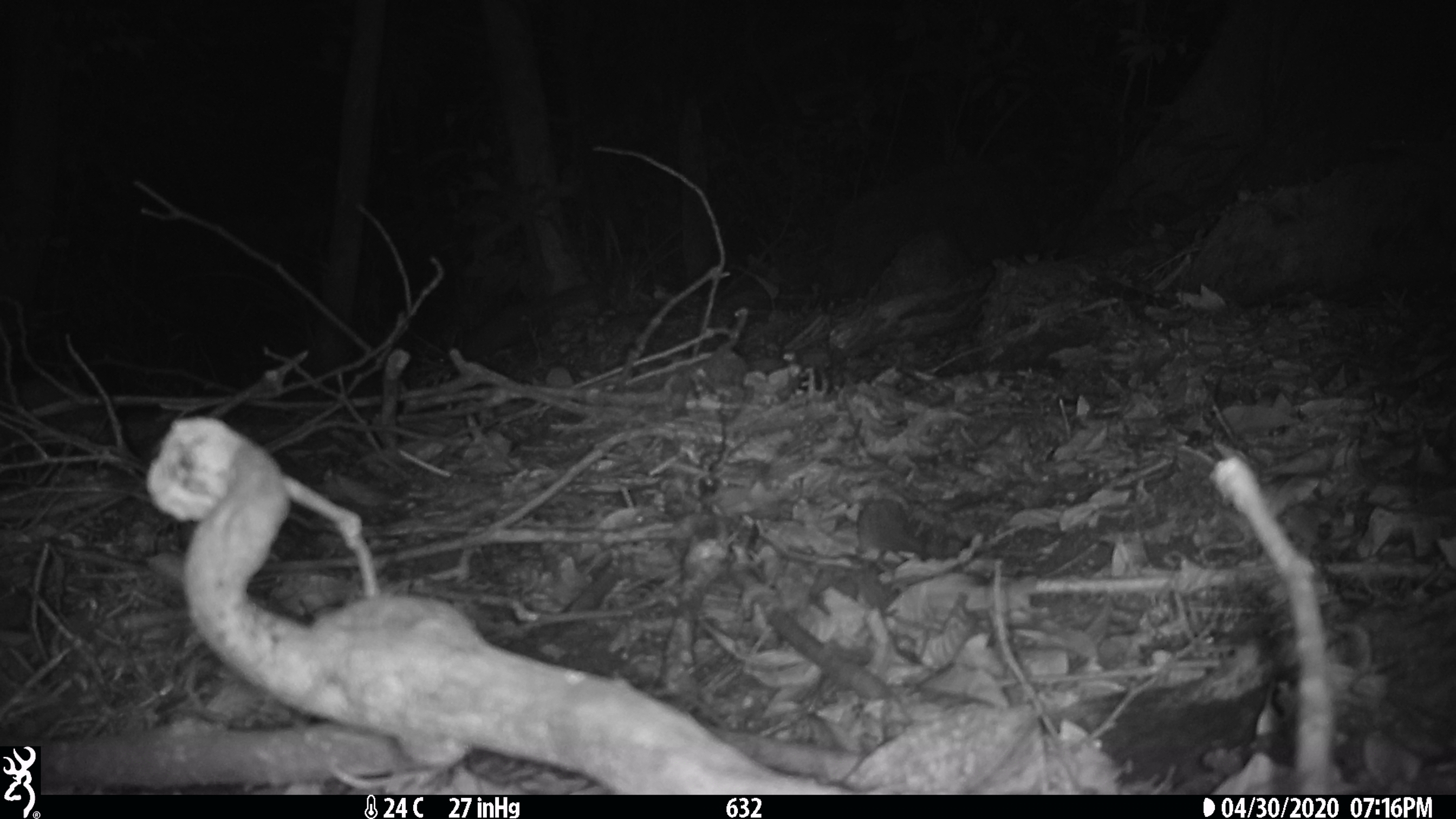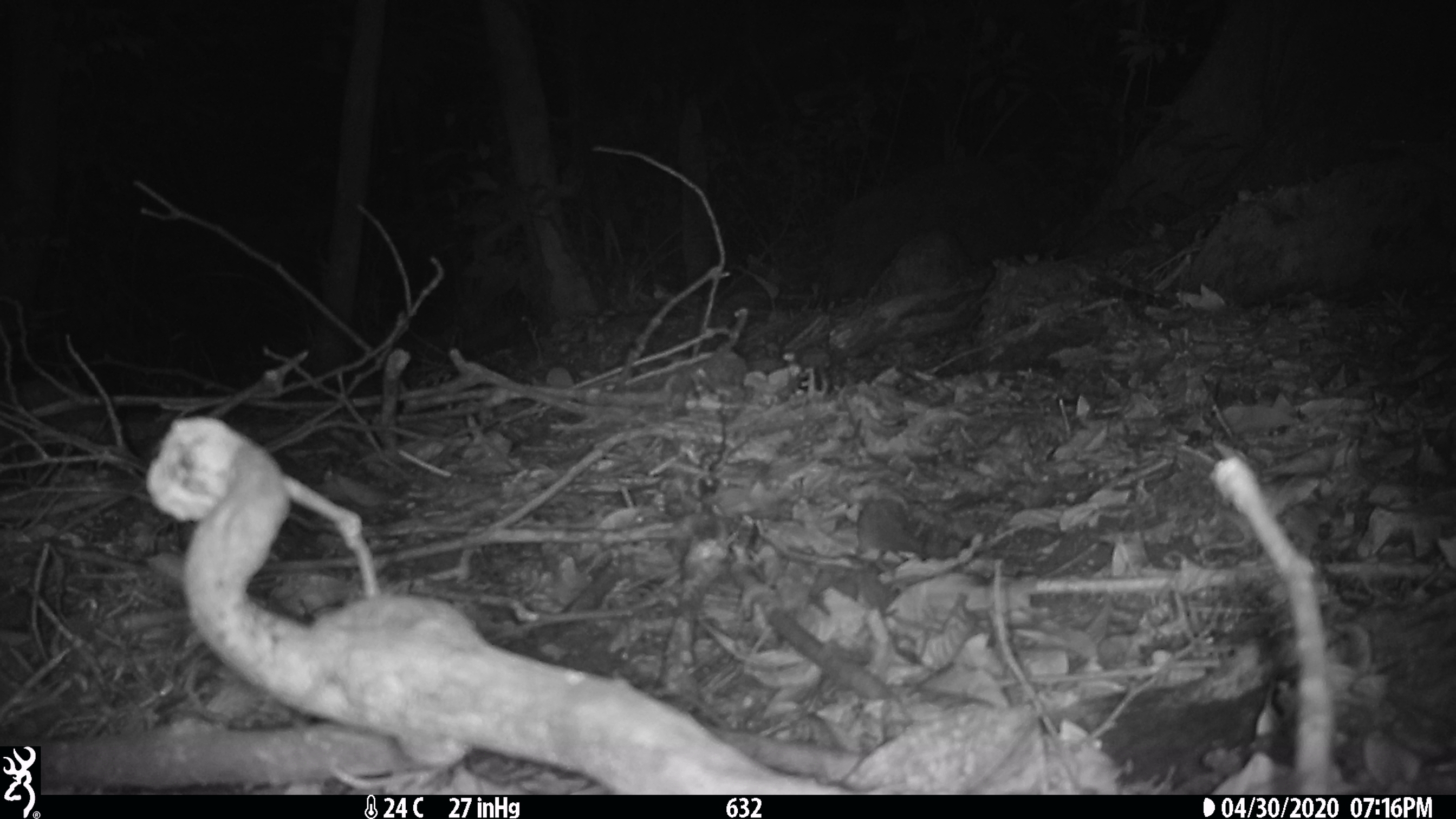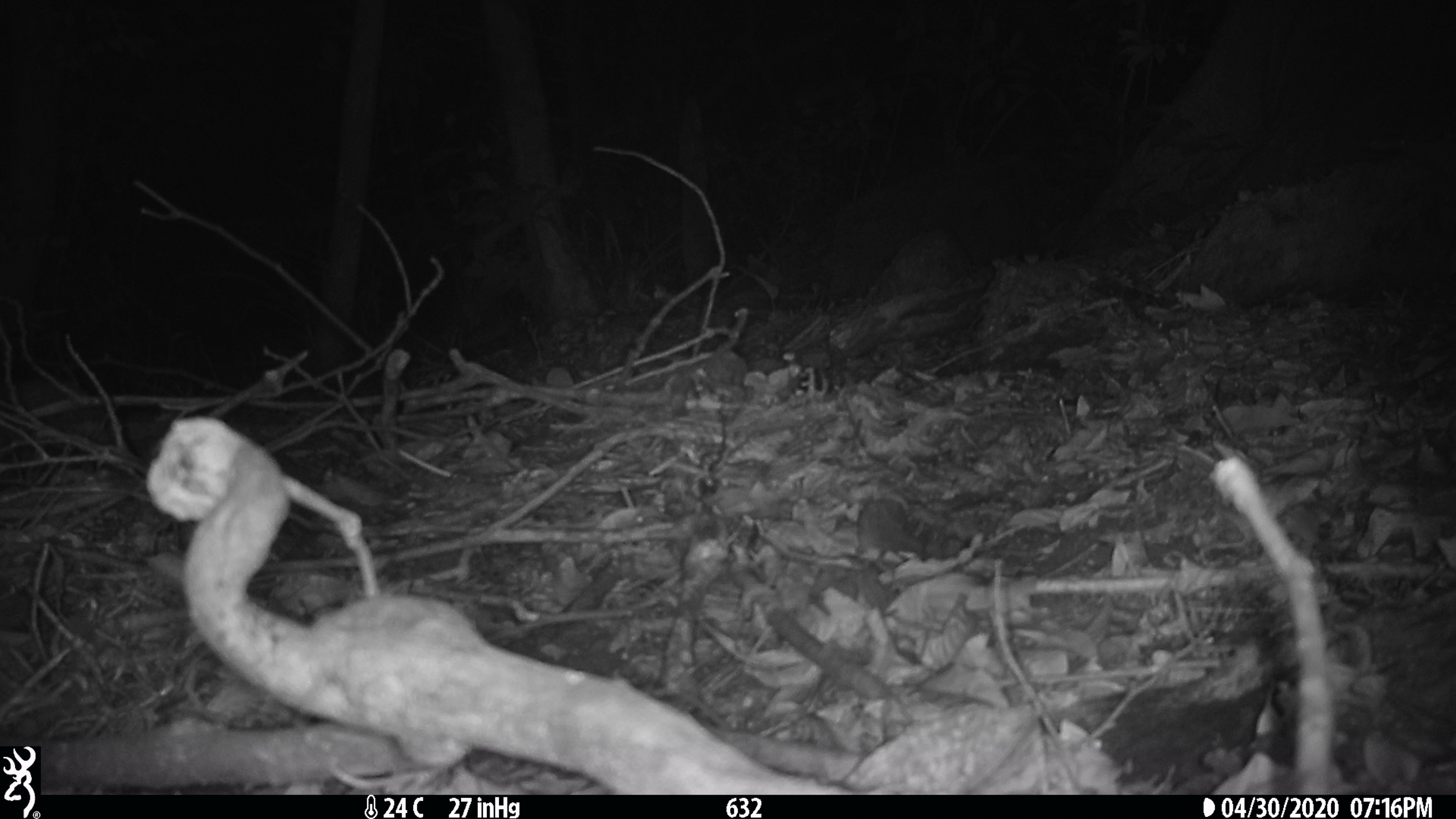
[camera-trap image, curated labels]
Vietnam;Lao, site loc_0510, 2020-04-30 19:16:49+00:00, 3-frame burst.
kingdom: Animalia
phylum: Chordata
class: Mammalia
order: Carnivora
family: Mustelidae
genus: Melogale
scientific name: Melogale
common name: ferret badger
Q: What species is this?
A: Ferret badger (Melogale).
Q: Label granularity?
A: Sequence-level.